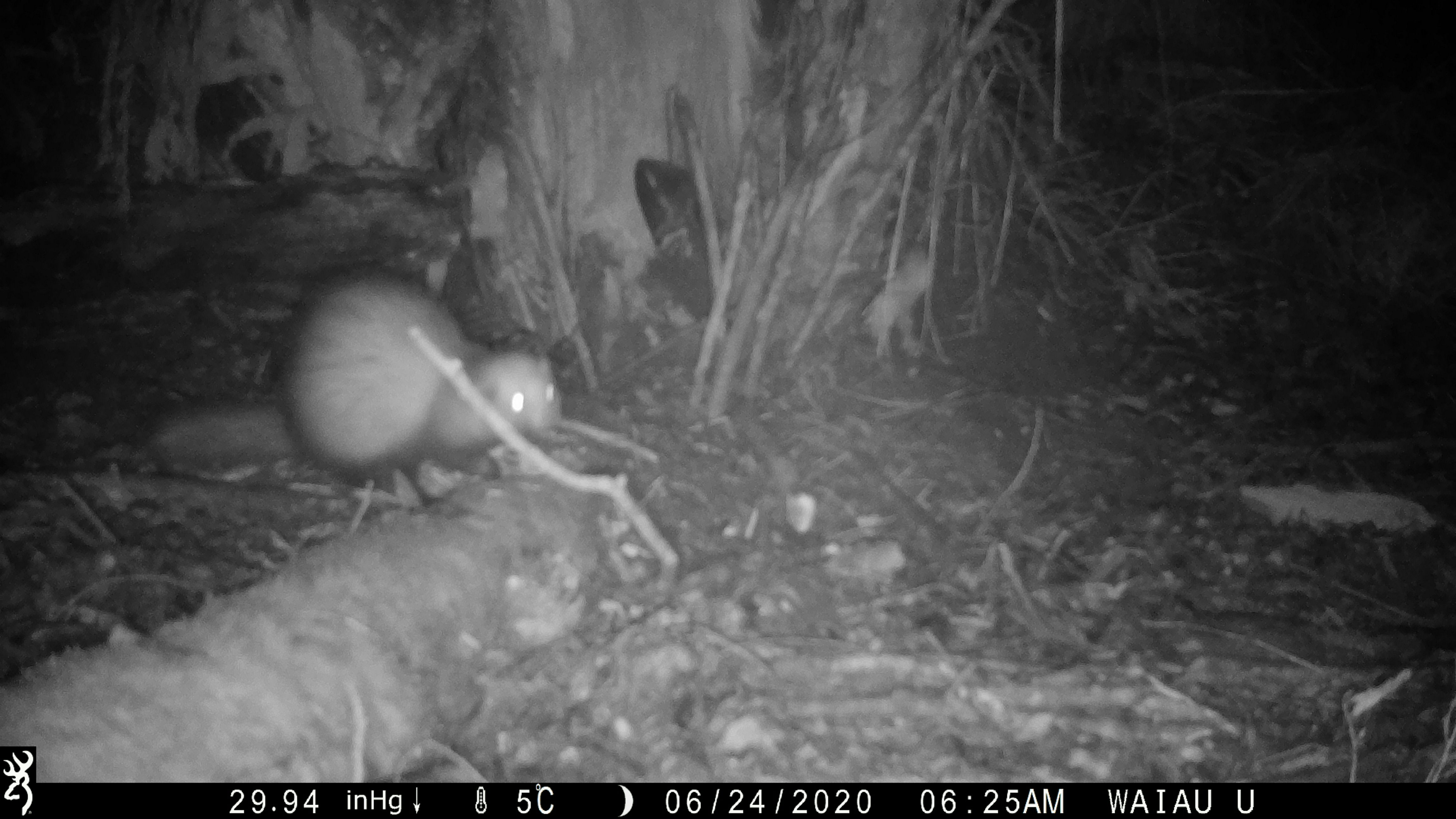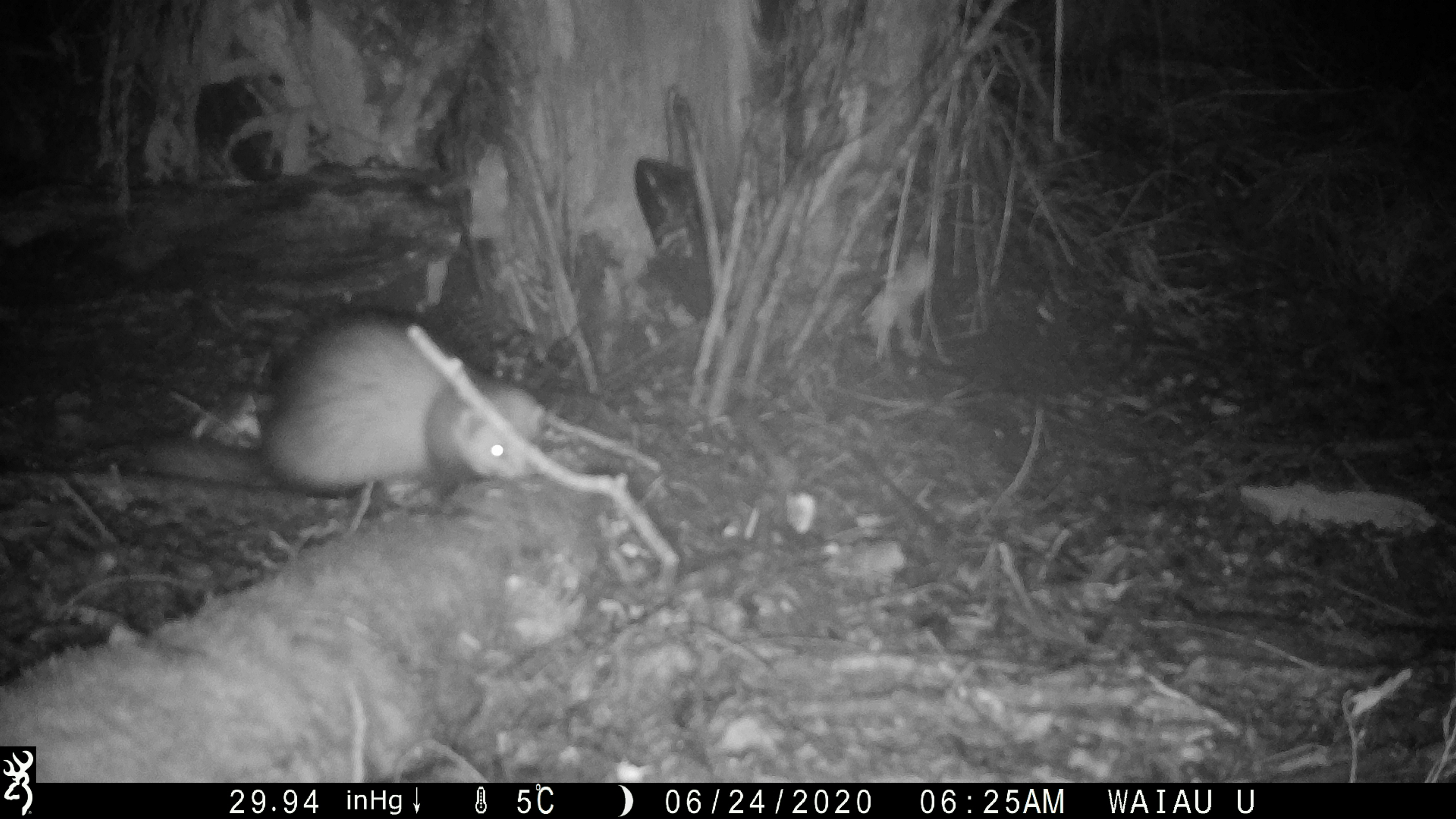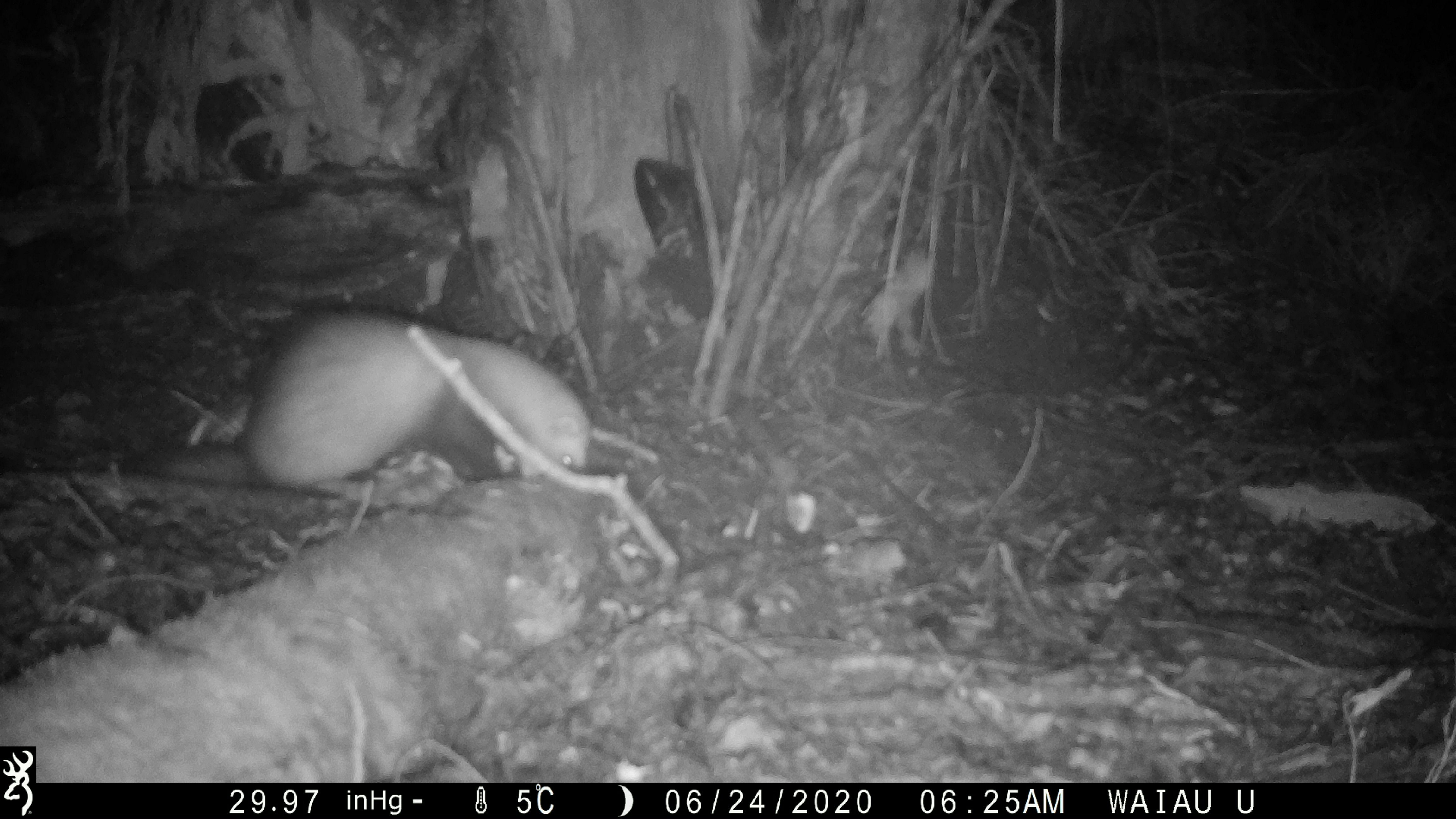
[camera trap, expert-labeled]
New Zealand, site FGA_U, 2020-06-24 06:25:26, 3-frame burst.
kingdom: Animalia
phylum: Chordata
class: Mammalia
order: Carnivora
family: Mustelidae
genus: Mustela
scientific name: Mustela furo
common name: ferret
Ferret (Mustela furo).